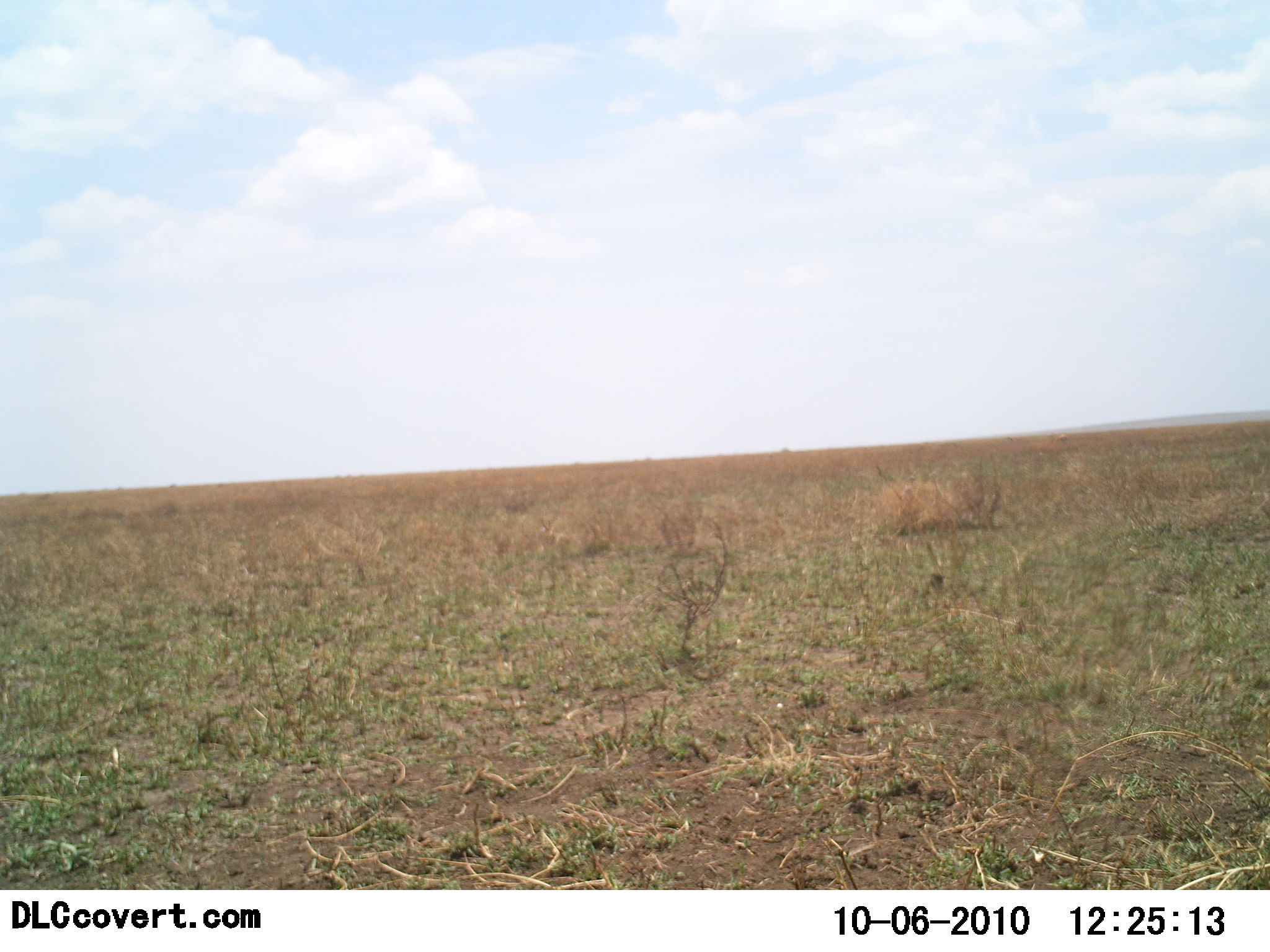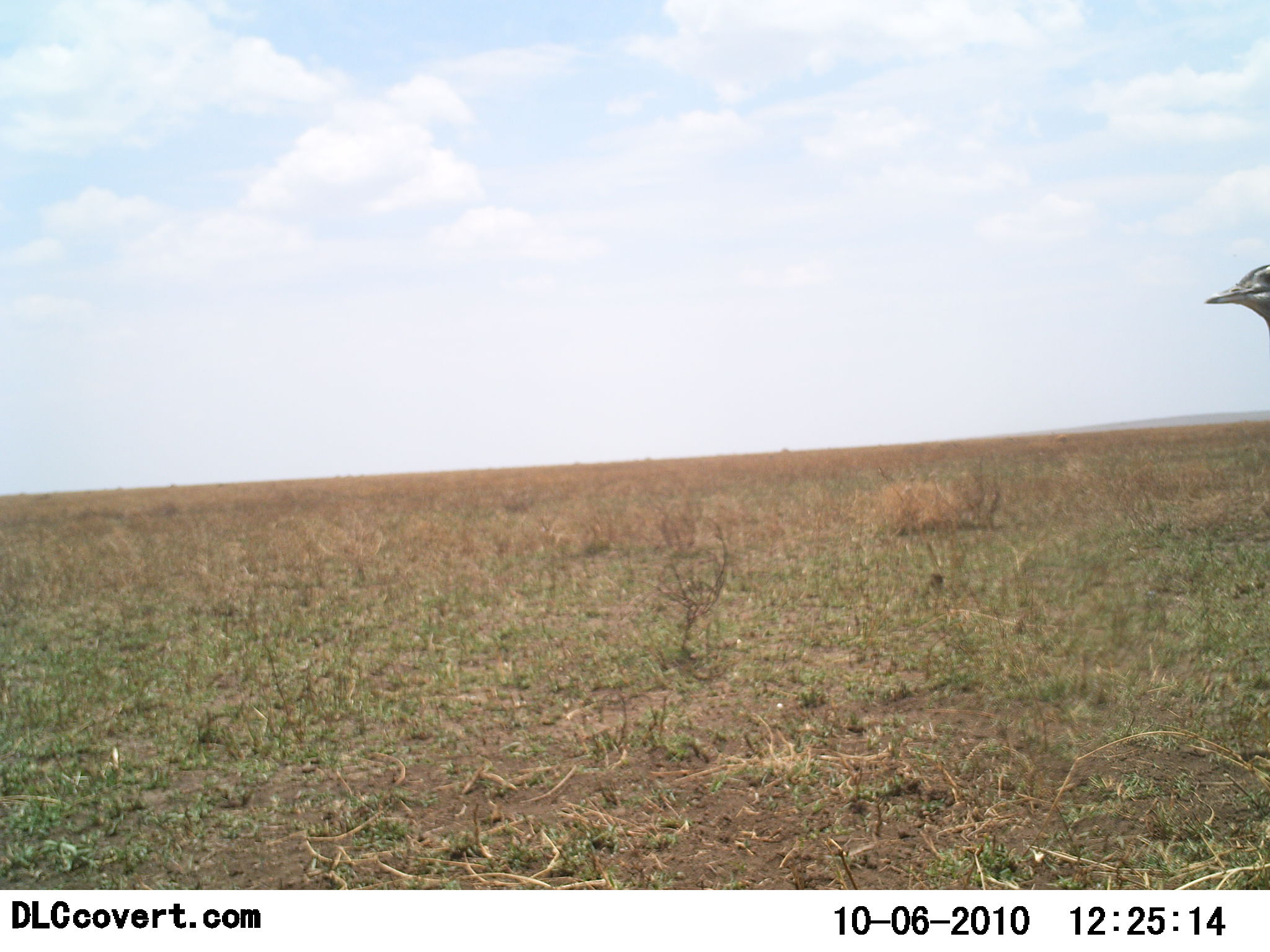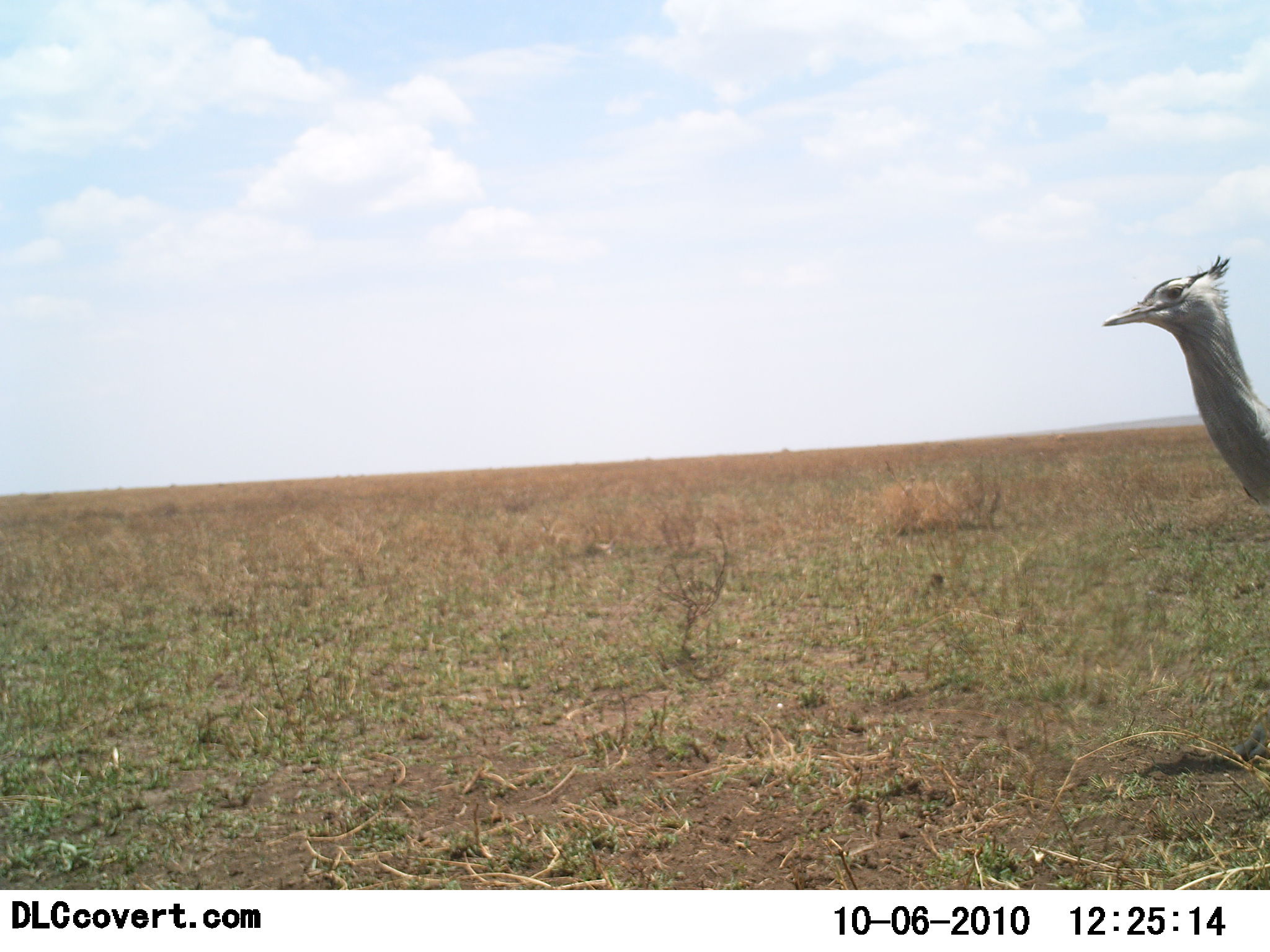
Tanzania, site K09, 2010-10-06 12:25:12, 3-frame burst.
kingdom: Animalia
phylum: Chordata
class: Aves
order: Otidiformes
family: Otididae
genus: Ardeotis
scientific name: Ardeotis kori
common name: kori bustard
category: koribustard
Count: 1.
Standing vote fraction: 20%.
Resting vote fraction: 0%.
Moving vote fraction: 80%.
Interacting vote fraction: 0%.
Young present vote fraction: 0%.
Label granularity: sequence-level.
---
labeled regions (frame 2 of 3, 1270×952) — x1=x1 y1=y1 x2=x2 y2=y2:
animal: x1=1204 y1=262 x2=1270 y2=335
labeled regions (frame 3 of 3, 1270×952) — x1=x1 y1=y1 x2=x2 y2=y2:
animal: x1=1101 y1=253 x2=1270 y2=511